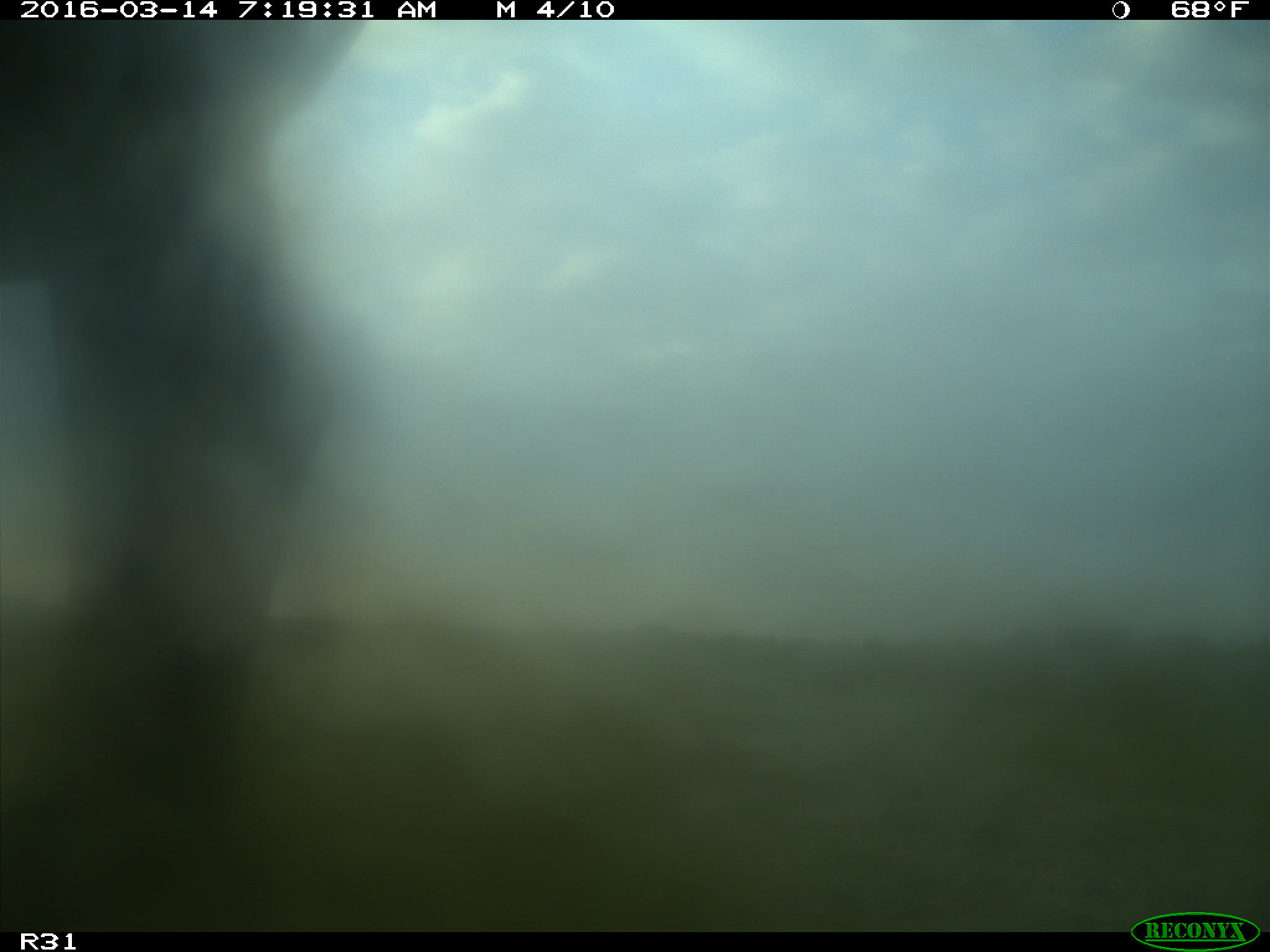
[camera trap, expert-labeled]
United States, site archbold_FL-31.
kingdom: Animalia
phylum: Chordata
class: Mammalia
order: Artiodactyla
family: Bovidae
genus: Bos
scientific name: Bos taurus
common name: domestic cow